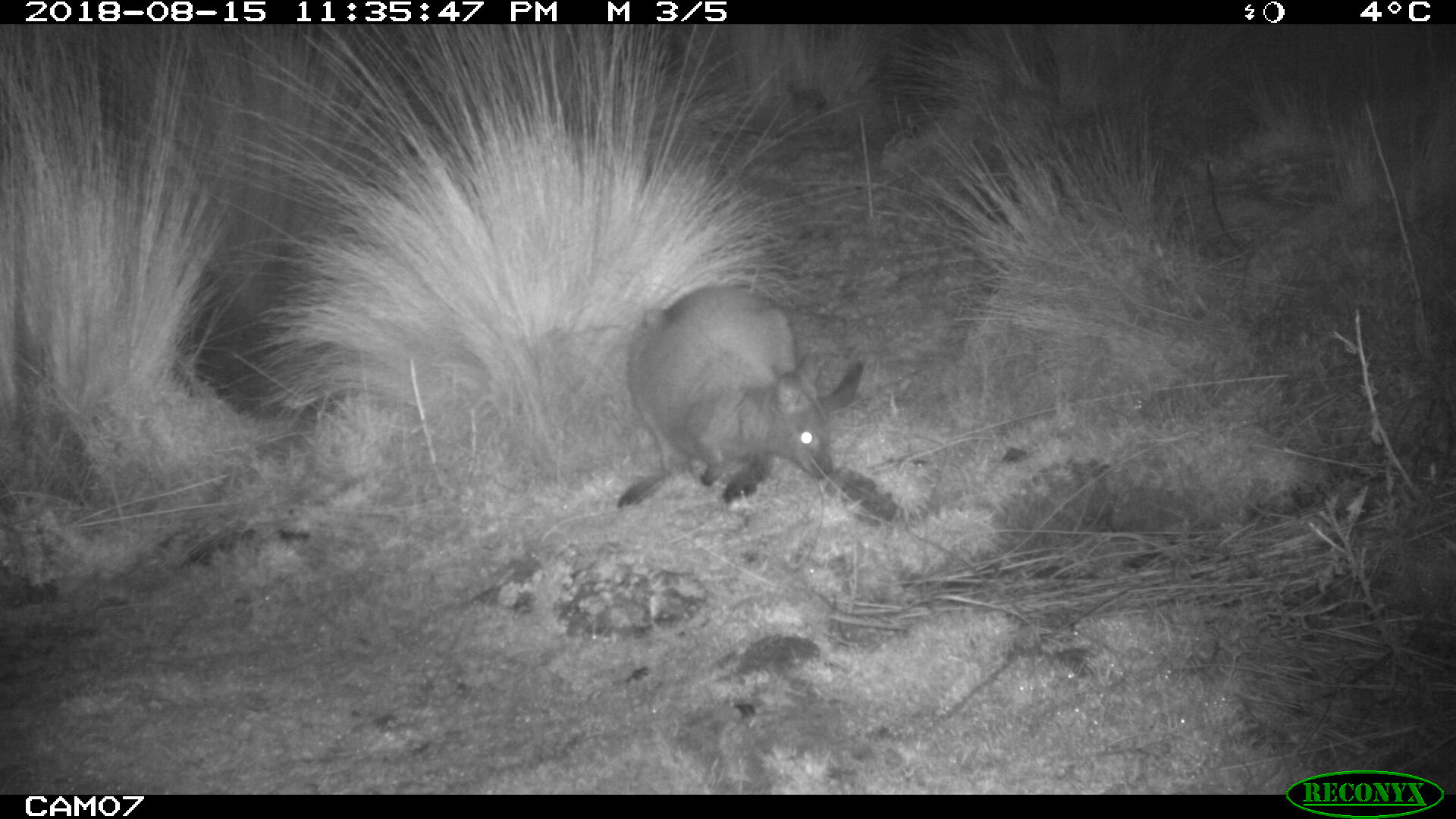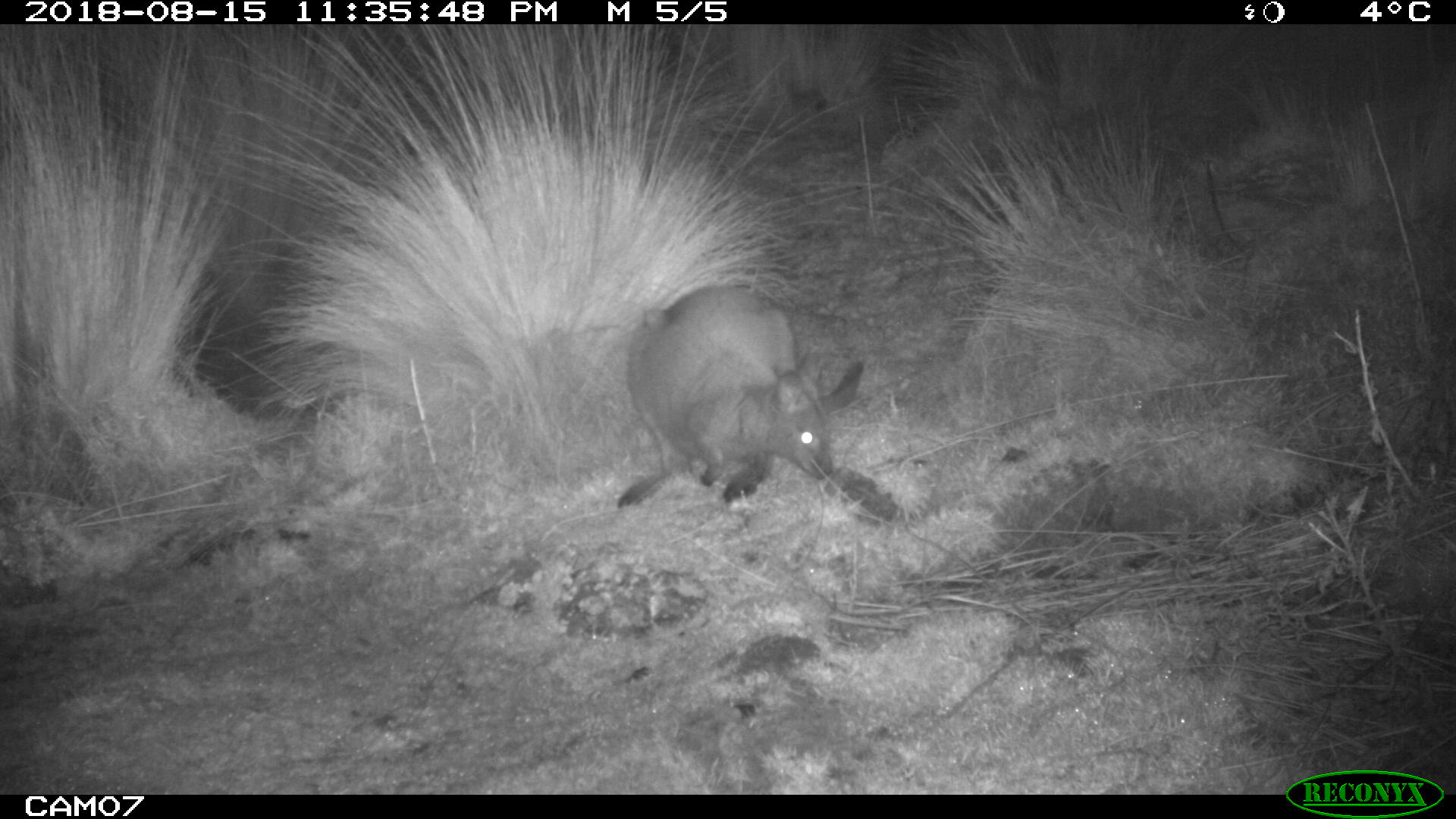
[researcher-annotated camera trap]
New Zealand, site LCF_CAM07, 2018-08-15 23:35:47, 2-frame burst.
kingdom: Animalia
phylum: Chordata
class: Mammalia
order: Diprotodontia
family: Macropodidae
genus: Notamacropus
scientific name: Notamacropus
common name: wallaby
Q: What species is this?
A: Wallaby (Notamacropus).